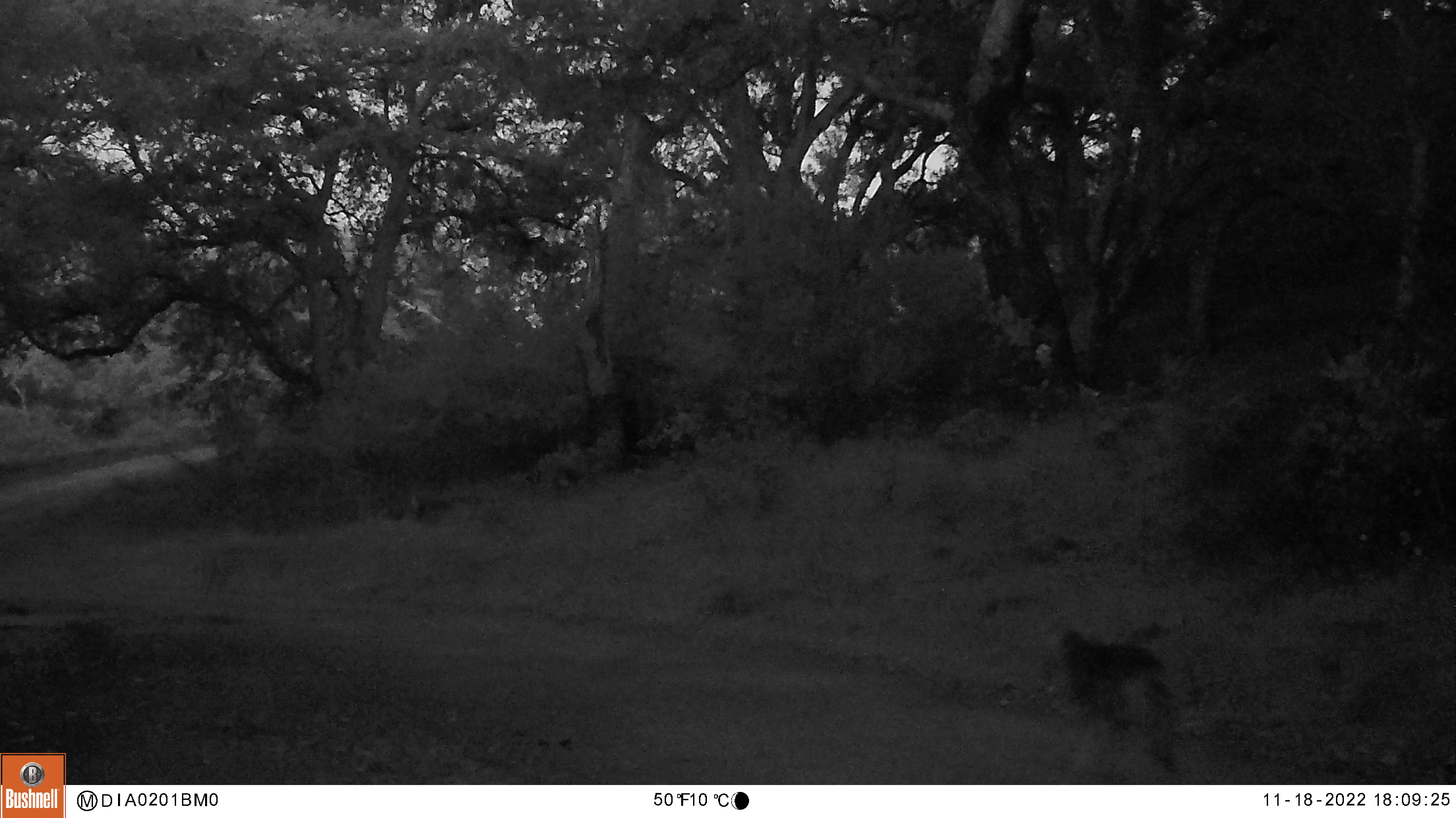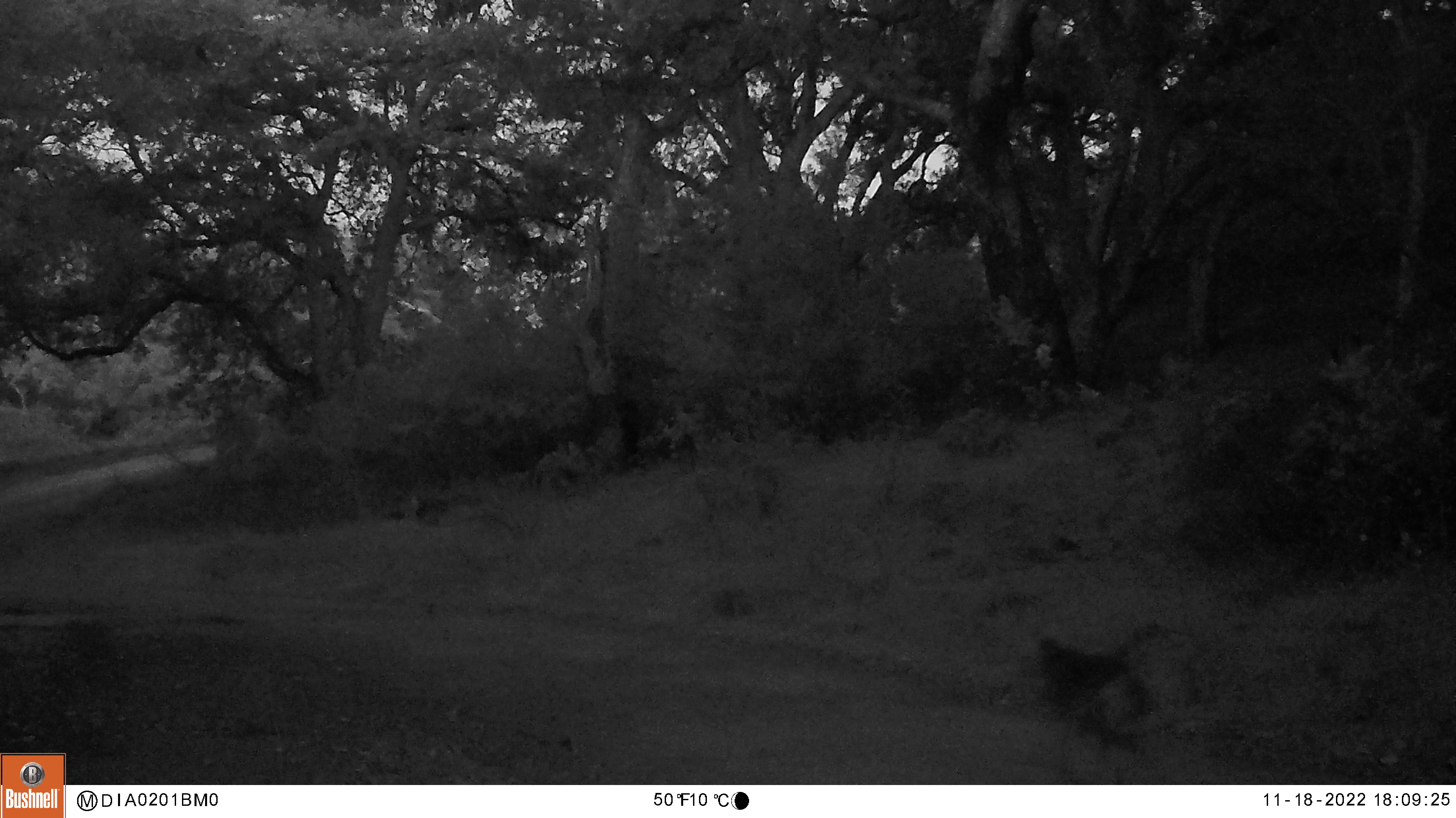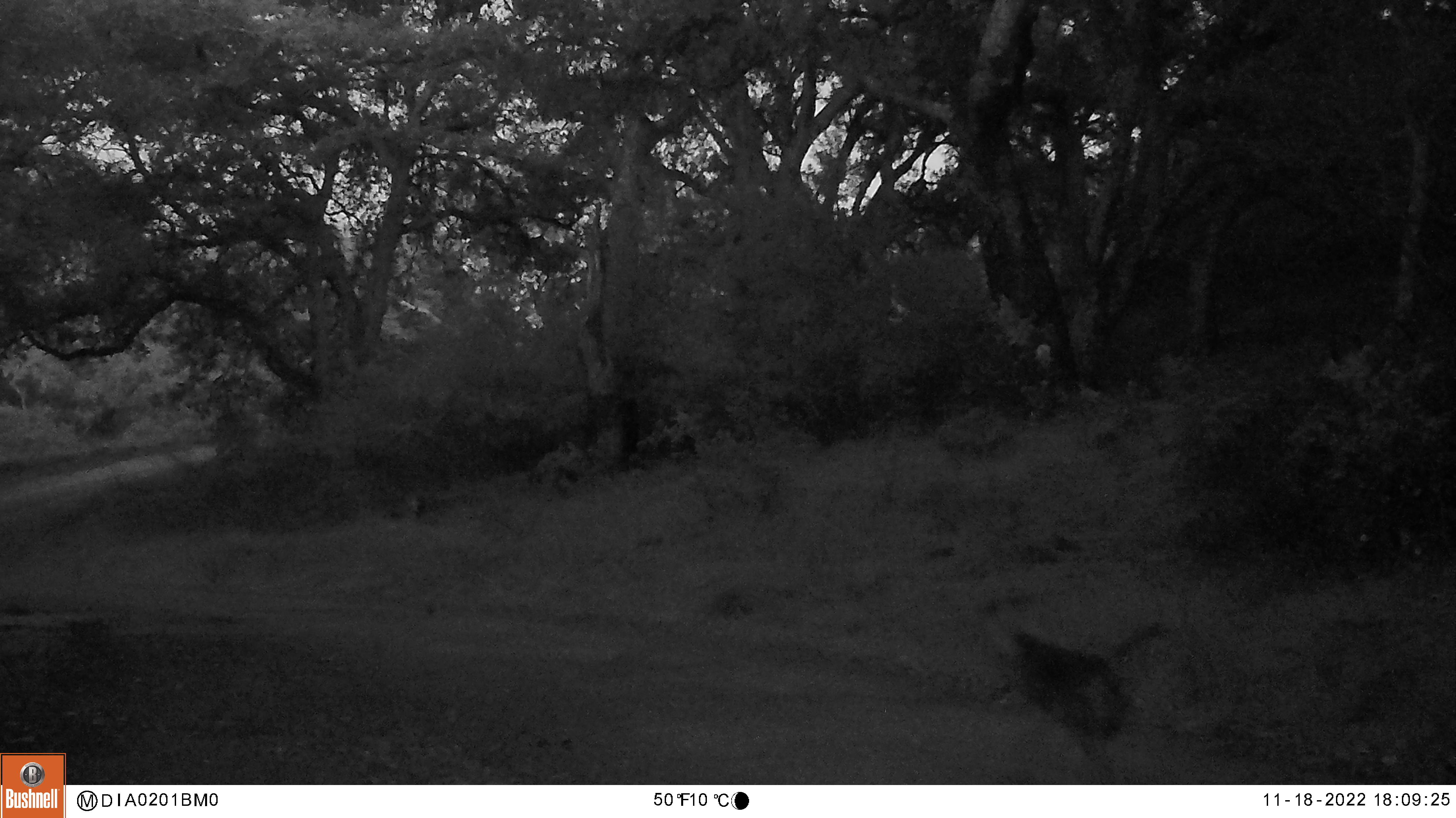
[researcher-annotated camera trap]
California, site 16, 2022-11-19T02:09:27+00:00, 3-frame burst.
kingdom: Animalia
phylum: Chordata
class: Mammalia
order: Carnivora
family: Canidae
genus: Canis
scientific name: Canis latrans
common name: coyote